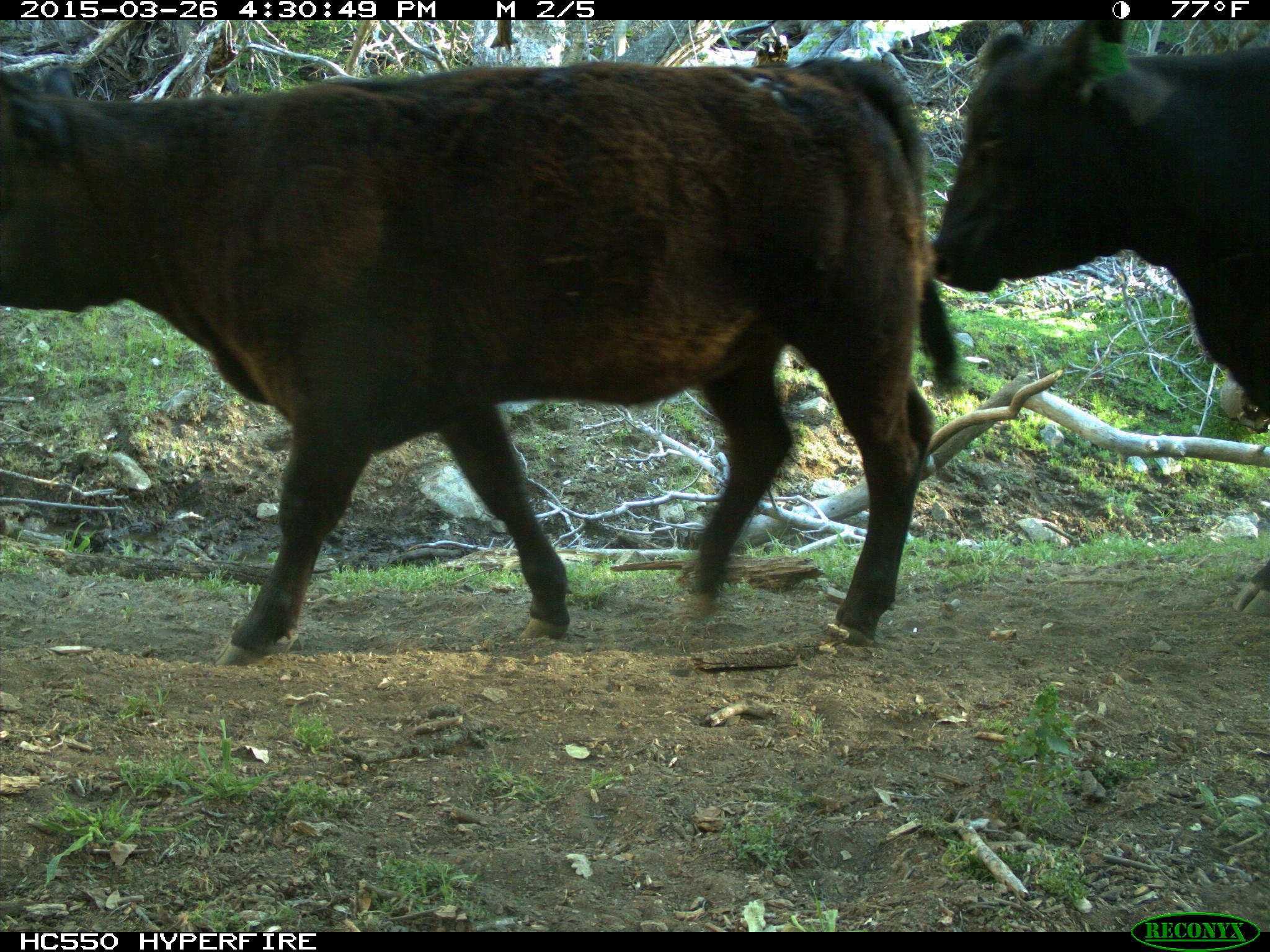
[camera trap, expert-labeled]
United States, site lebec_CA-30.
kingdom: Animalia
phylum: Chordata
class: Mammalia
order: Artiodactyla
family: Bovidae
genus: Bos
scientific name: Bos taurus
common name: domestic cow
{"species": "Bos taurus (domestic cow)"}